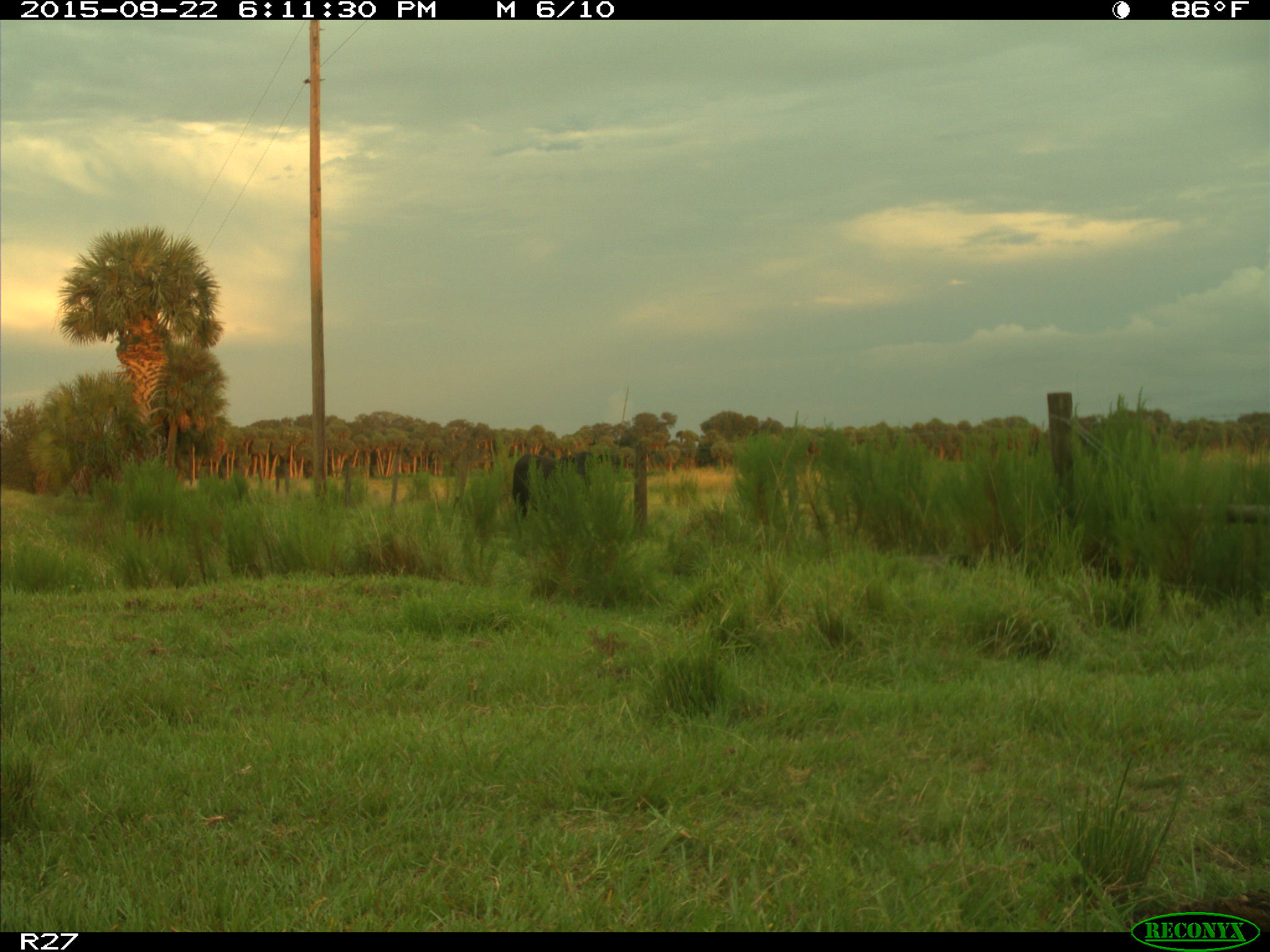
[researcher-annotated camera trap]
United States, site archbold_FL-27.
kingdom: Animalia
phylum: Chordata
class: Mammalia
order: Artiodactyla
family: Bovidae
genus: Bos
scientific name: Bos taurus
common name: domestic cow